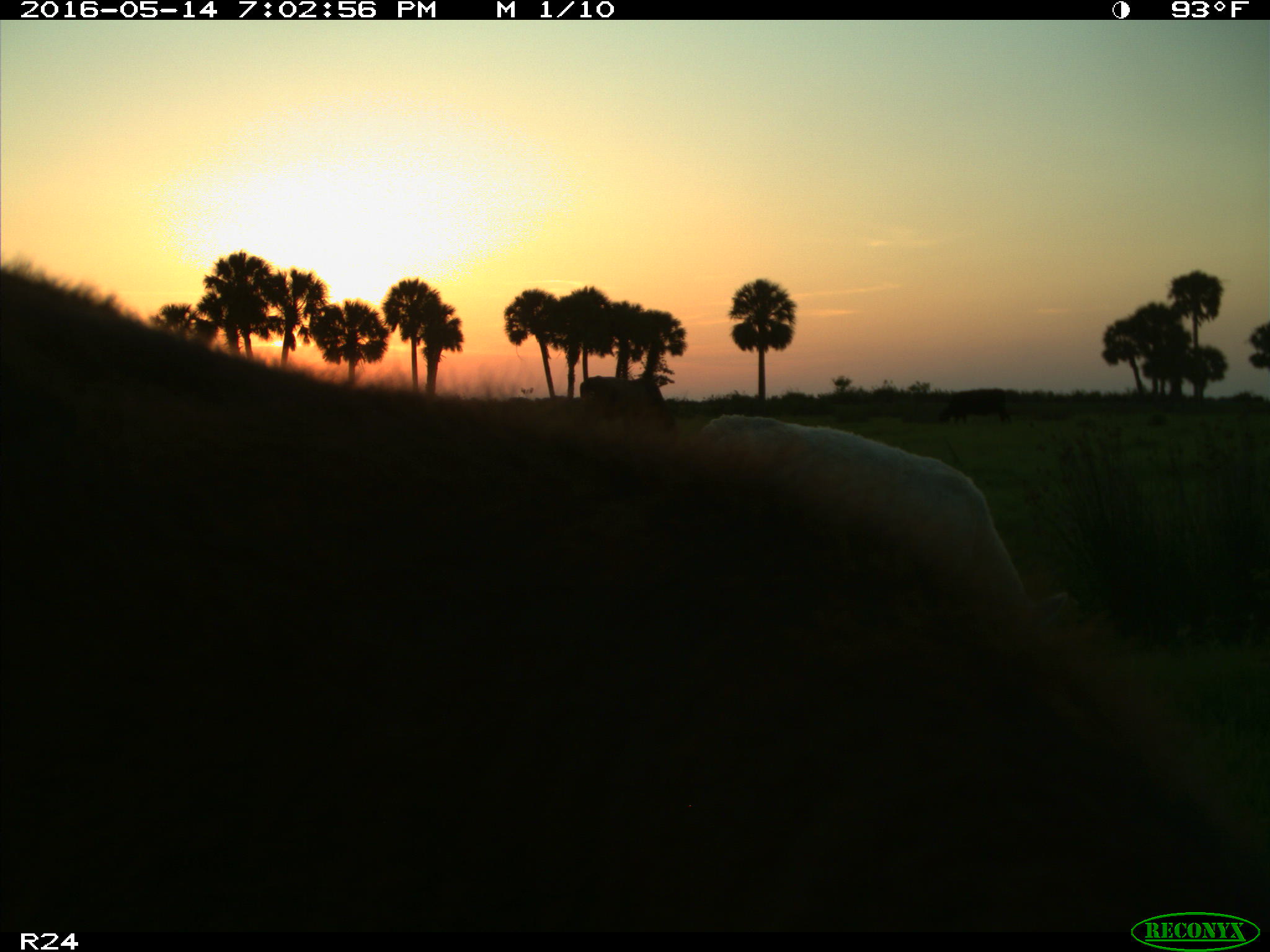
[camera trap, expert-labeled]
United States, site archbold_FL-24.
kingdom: Animalia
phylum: Chordata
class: Mammalia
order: Artiodactyla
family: Bovidae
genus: Bos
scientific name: Bos taurus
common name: domestic cow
Bos taurus (domestic cow).